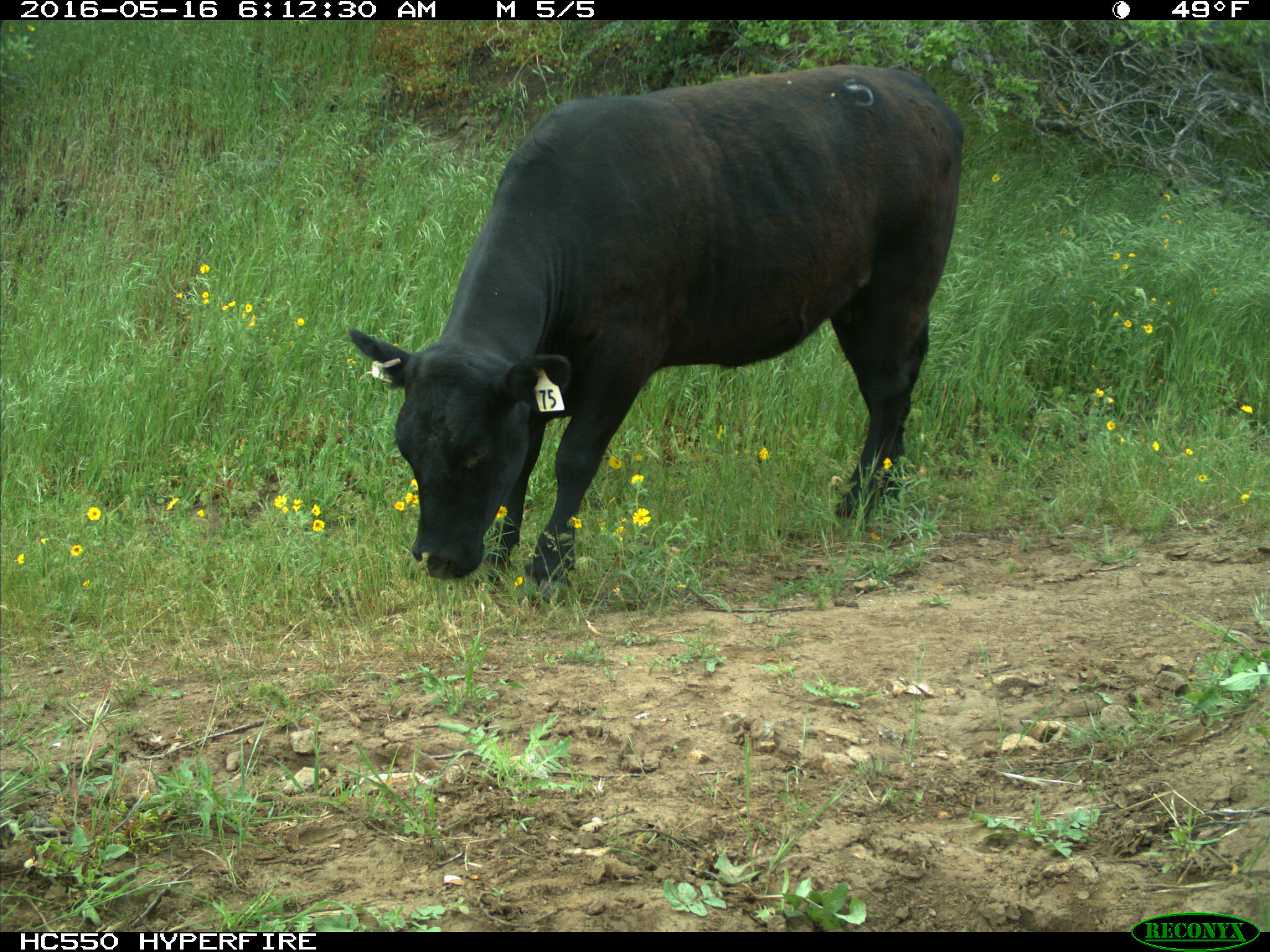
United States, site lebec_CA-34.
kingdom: Animalia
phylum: Chordata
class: Mammalia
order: Artiodactyla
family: Bovidae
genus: Bos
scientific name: Bos taurus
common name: domestic cow